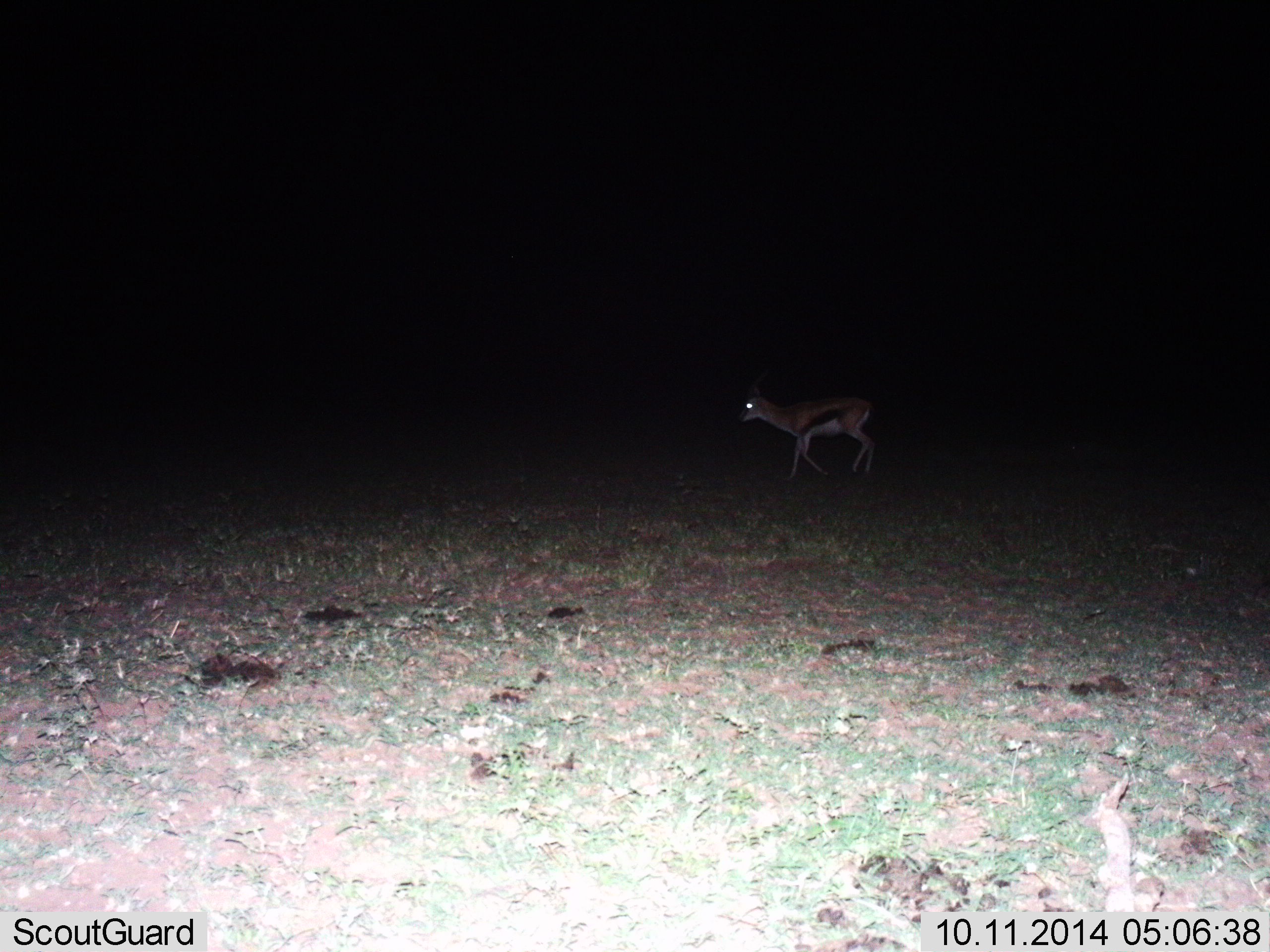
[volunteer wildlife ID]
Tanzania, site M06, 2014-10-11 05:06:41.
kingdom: Animalia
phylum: Chordata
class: Mammalia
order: Artiodactyla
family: Bovidae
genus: Eudorcas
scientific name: Eudorcas thomsonii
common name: thomson's gazelle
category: gazellethomsons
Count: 1.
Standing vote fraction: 20%.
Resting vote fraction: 0%.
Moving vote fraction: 80%.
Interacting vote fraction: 0%.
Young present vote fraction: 0%.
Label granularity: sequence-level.